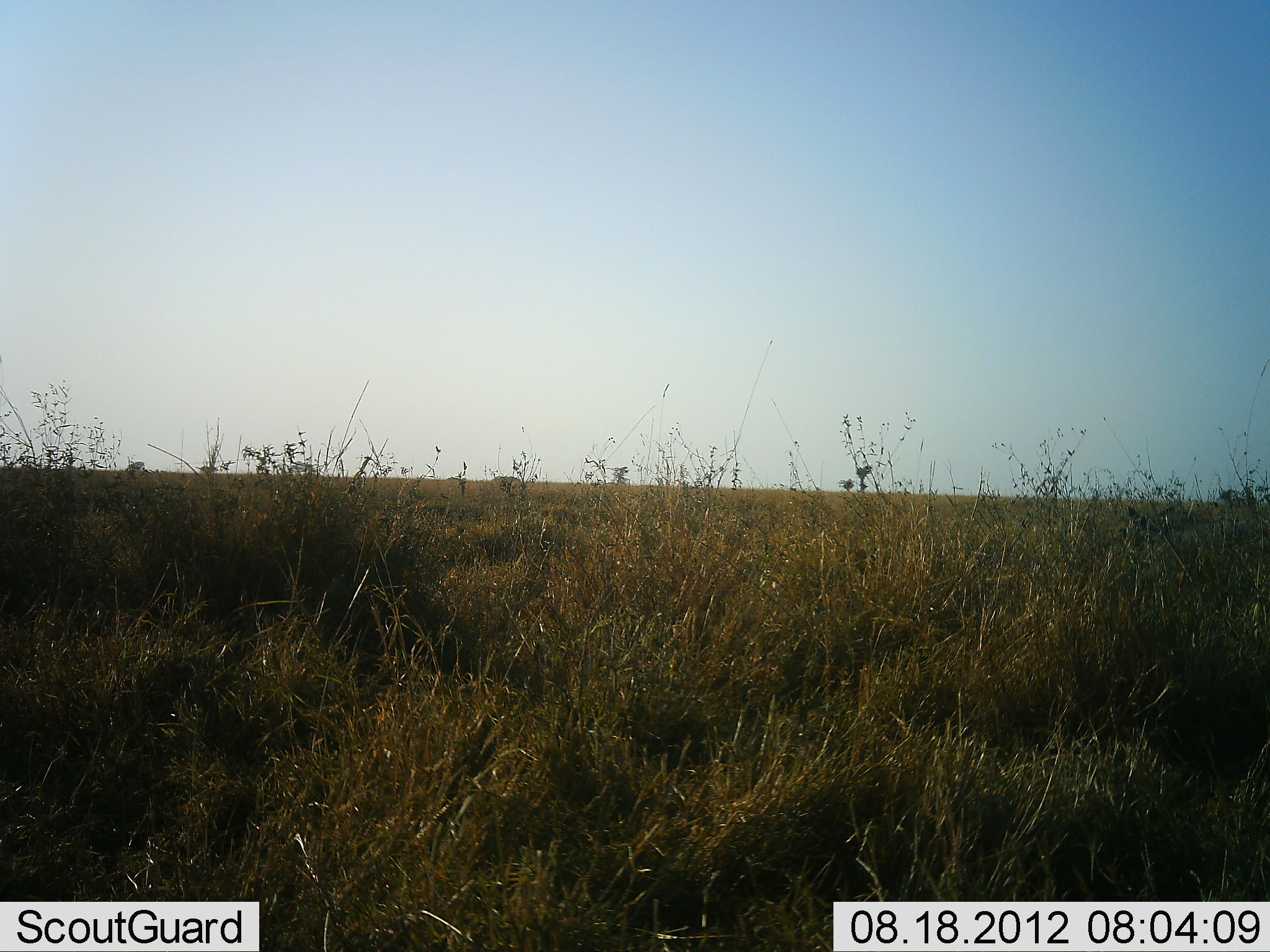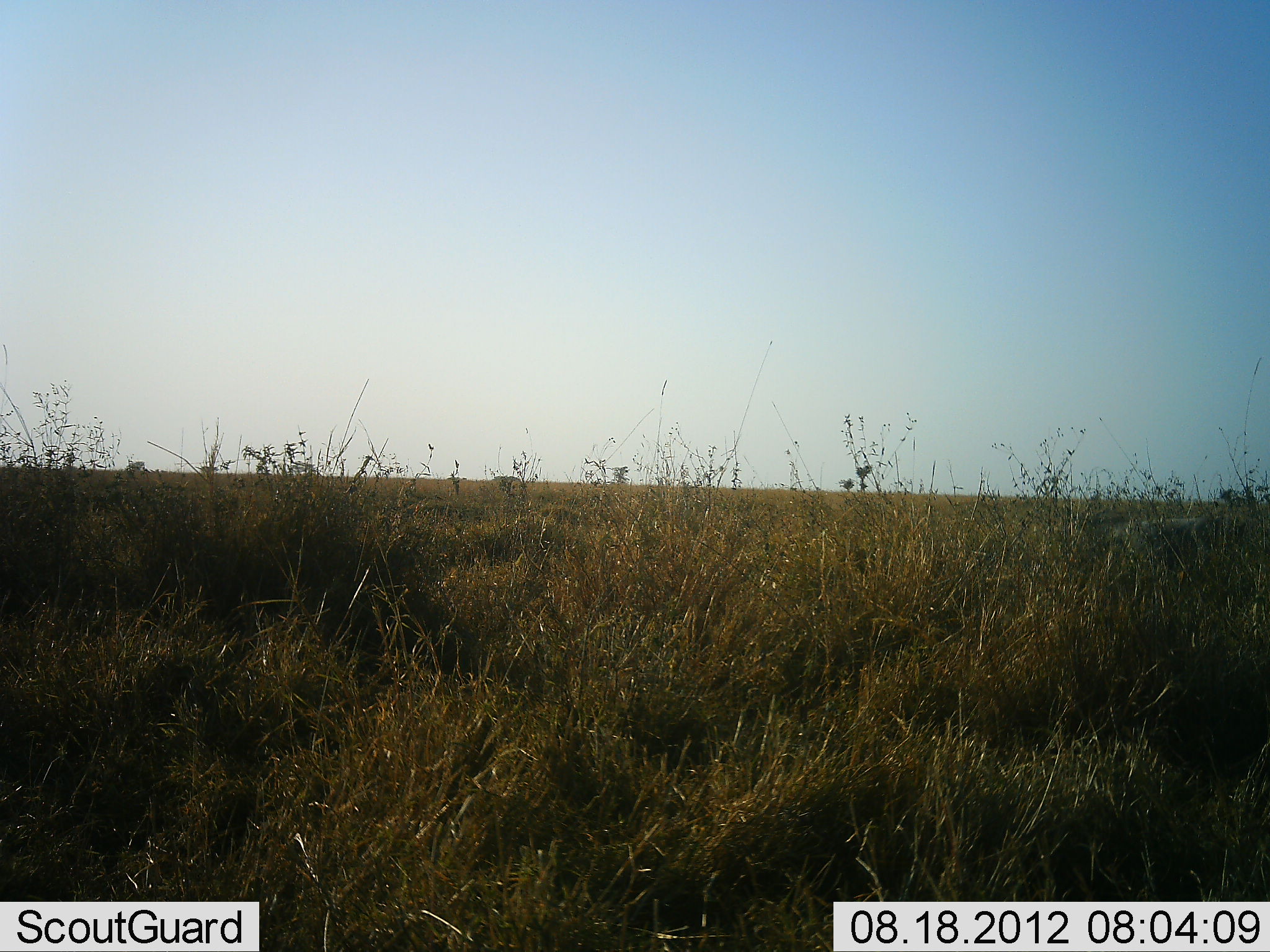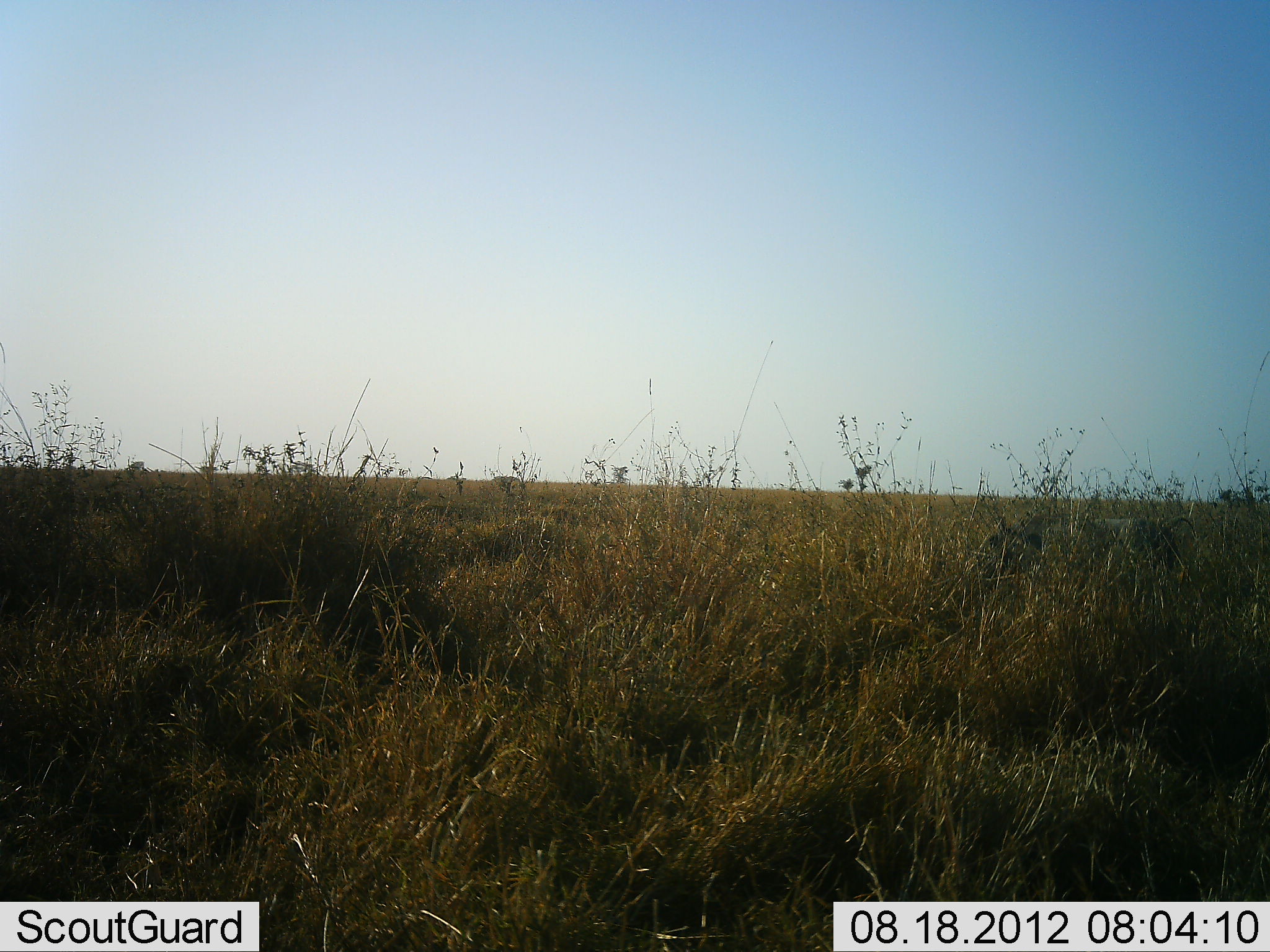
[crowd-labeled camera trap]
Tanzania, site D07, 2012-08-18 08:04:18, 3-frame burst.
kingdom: Animalia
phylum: Chordata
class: Mammalia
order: Artiodactyla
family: Suidae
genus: Phacochoerus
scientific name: Phacochoerus africanus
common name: warthog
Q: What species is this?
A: Warthog (Phacochoerus africanus).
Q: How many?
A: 1.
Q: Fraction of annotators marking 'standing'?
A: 10%.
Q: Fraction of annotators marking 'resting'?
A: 0%.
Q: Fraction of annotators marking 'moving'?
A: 100%.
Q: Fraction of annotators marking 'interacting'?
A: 0%.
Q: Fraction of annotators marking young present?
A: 0%.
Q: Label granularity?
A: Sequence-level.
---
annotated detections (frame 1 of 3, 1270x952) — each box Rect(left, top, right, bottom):
animal: Rect(1123, 499, 1265, 571)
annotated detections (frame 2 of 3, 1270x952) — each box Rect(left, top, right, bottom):
animal: Rect(1081, 503, 1244, 611)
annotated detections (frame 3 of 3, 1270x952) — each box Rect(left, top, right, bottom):
animal: Rect(1072, 505, 1193, 566)